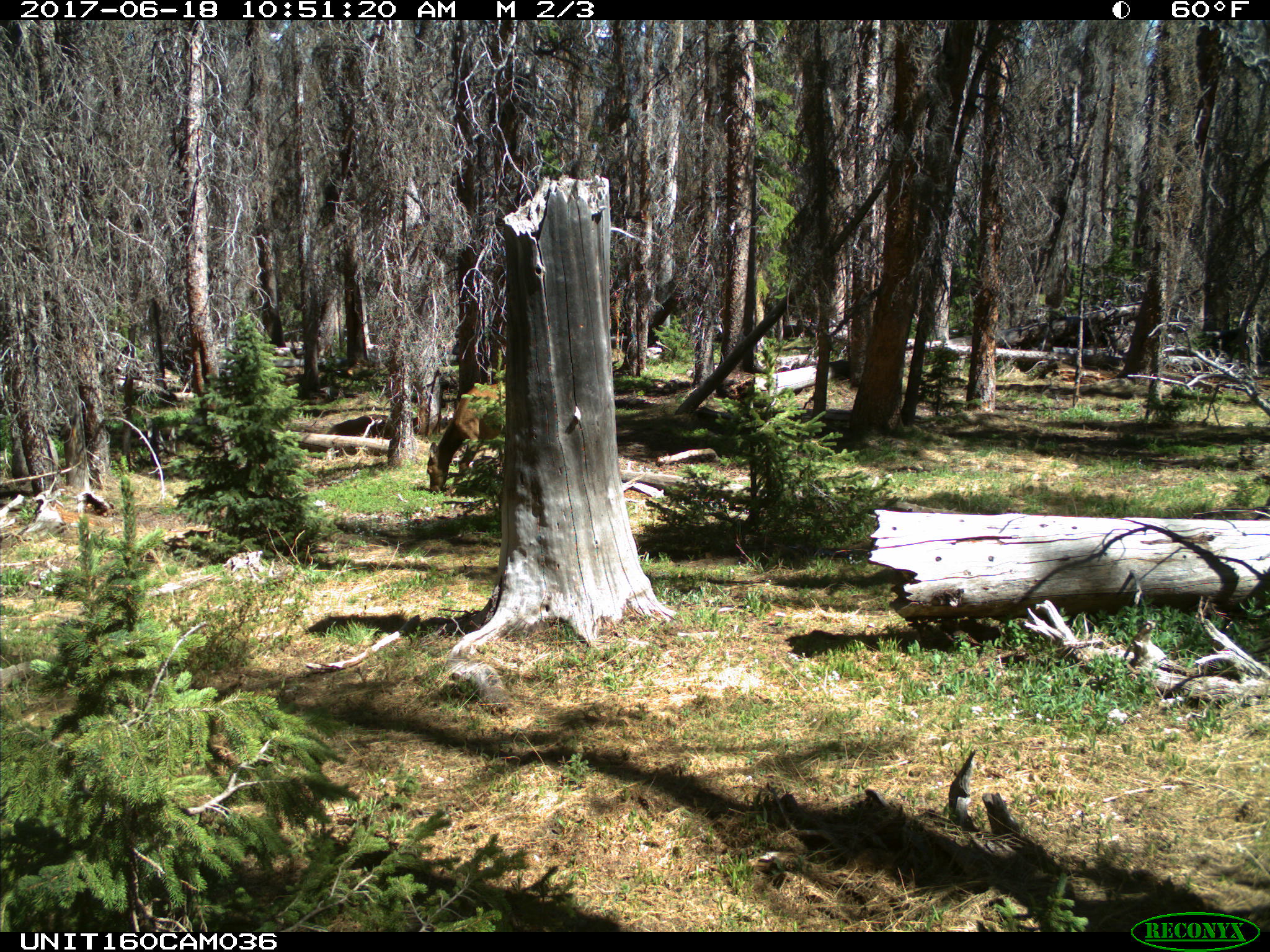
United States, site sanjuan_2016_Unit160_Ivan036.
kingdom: Animalia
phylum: Chordata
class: Mammalia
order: Artiodactyla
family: Cervidae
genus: Cervus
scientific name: Cervus elaphus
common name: red deer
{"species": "Cervus elaphus (red deer)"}